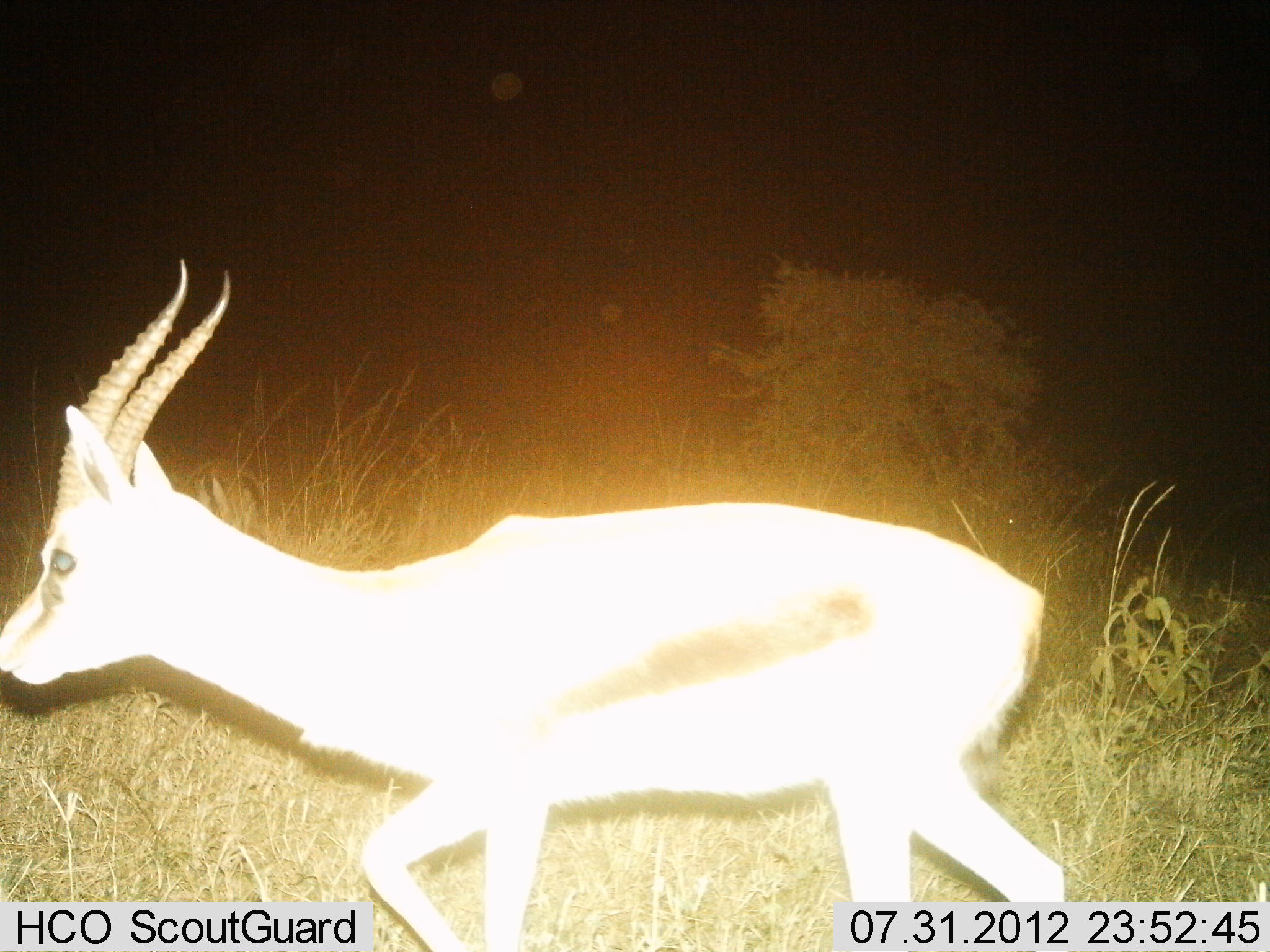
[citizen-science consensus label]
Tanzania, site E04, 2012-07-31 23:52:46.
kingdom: Animalia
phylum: Chordata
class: Mammalia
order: Artiodactyla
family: Bovidae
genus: Eudorcas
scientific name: Eudorcas thomsonii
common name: thomson's gazelle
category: gazellethomsons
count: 1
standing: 10%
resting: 0%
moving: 90%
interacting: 0%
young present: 0%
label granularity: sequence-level